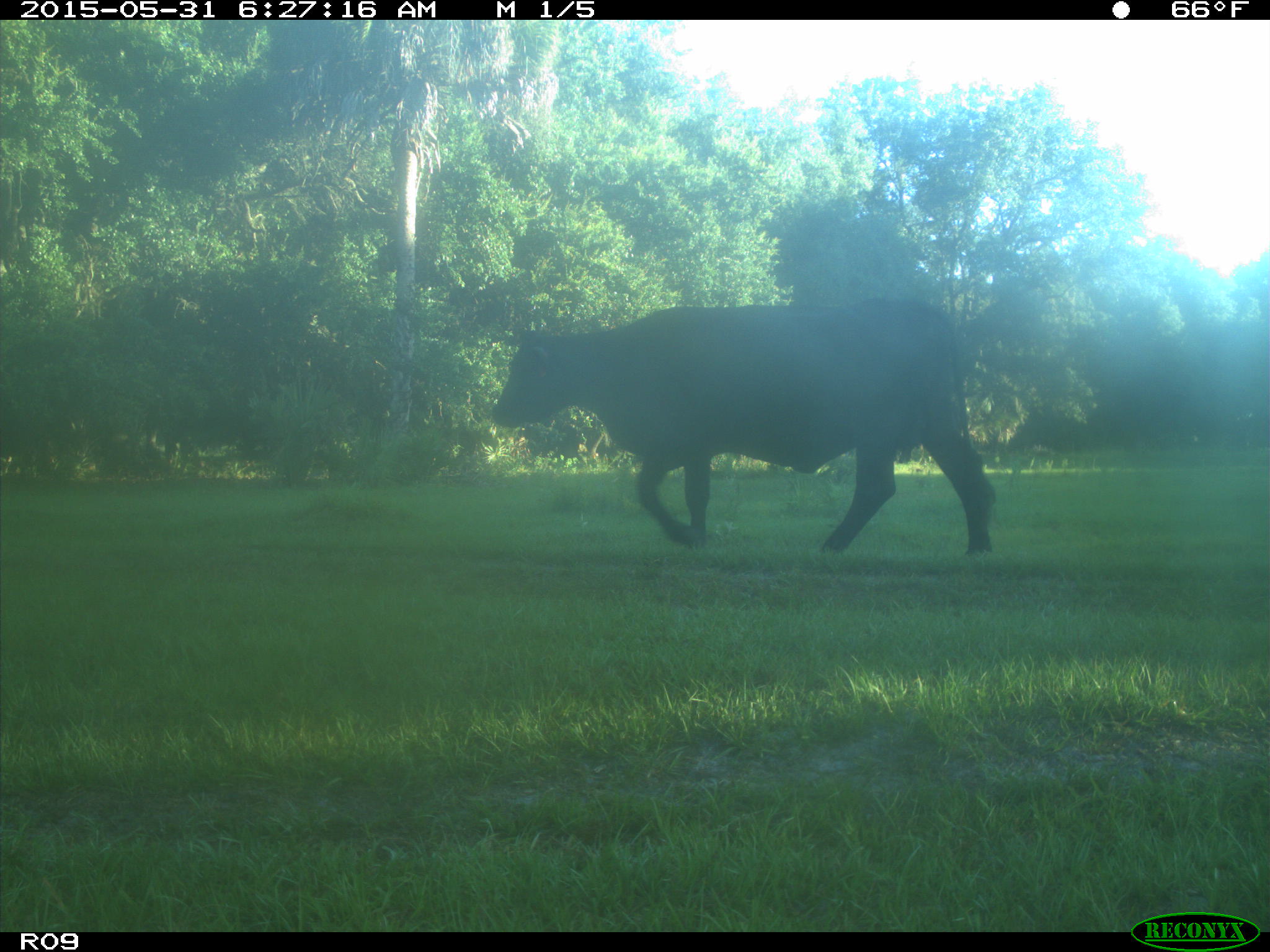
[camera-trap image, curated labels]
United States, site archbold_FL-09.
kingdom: Animalia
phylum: Chordata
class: Mammalia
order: Artiodactyla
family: Bovidae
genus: Bos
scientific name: Bos taurus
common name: domestic cow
Bos taurus (domestic cow).